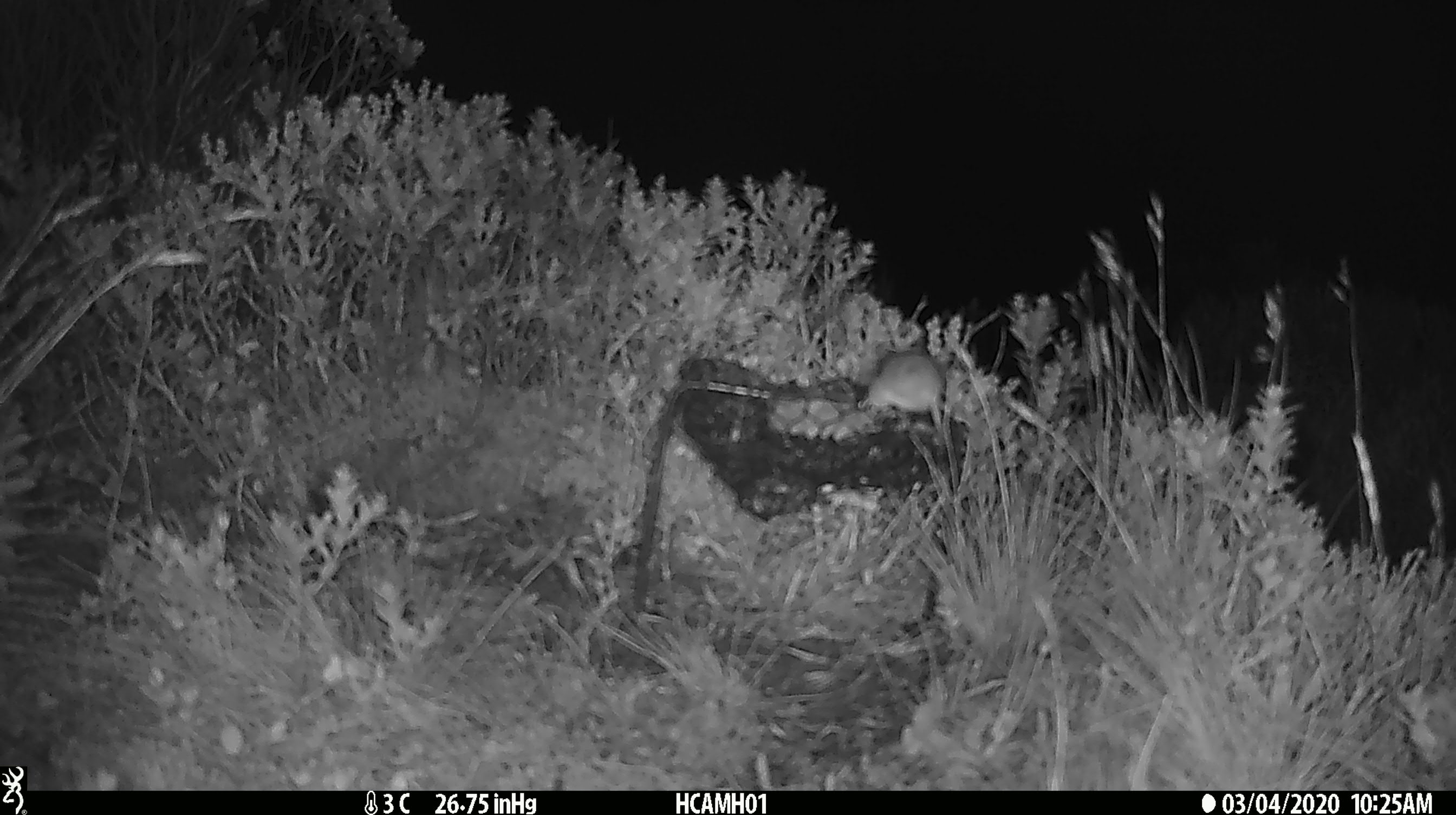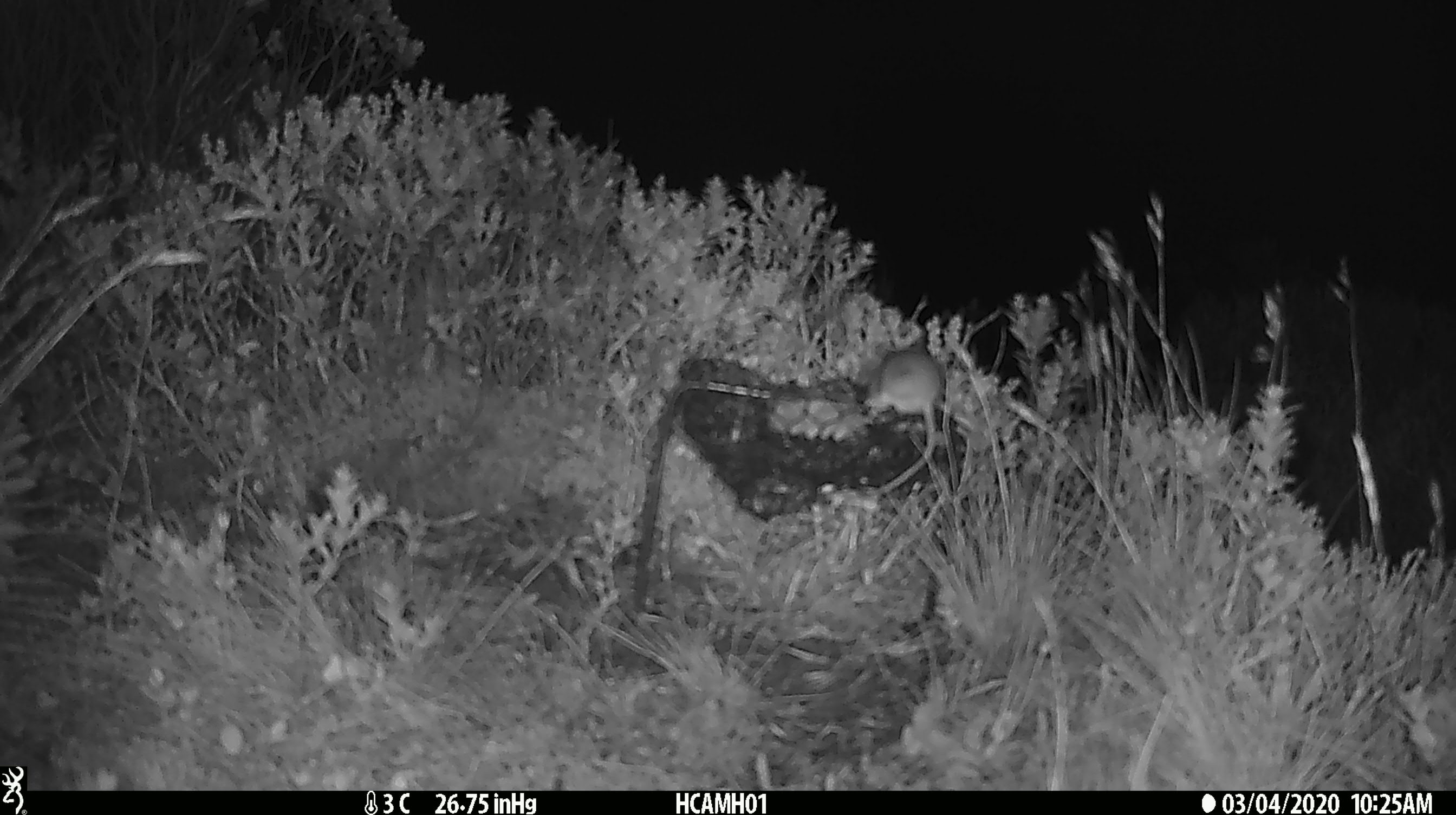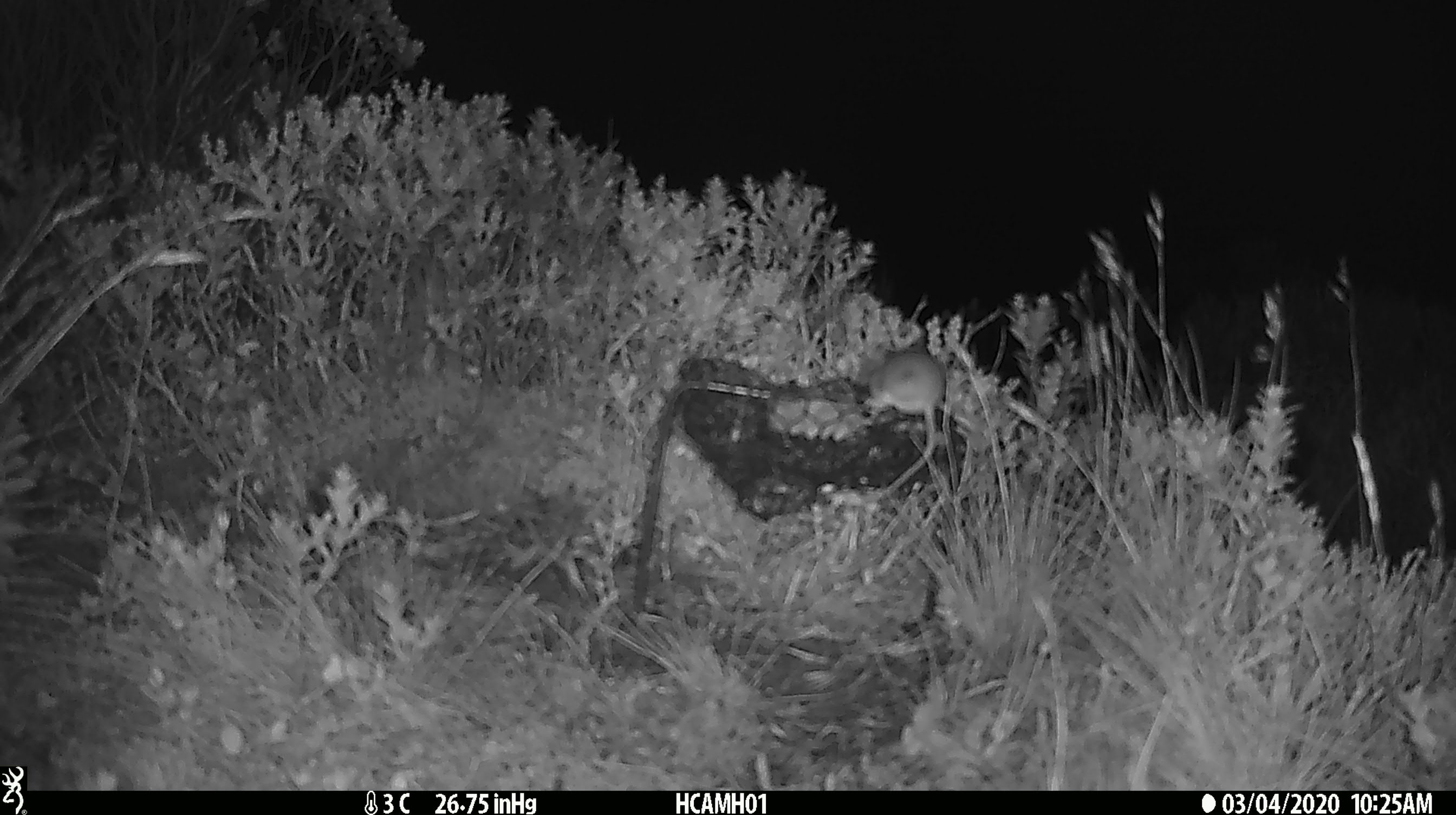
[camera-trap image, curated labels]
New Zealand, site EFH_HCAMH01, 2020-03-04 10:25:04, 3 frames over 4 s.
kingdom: Animalia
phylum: Chordata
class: Mammalia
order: Rodentia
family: Muridae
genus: Mus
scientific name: Mus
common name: mouse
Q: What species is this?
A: Mouse (Mus).